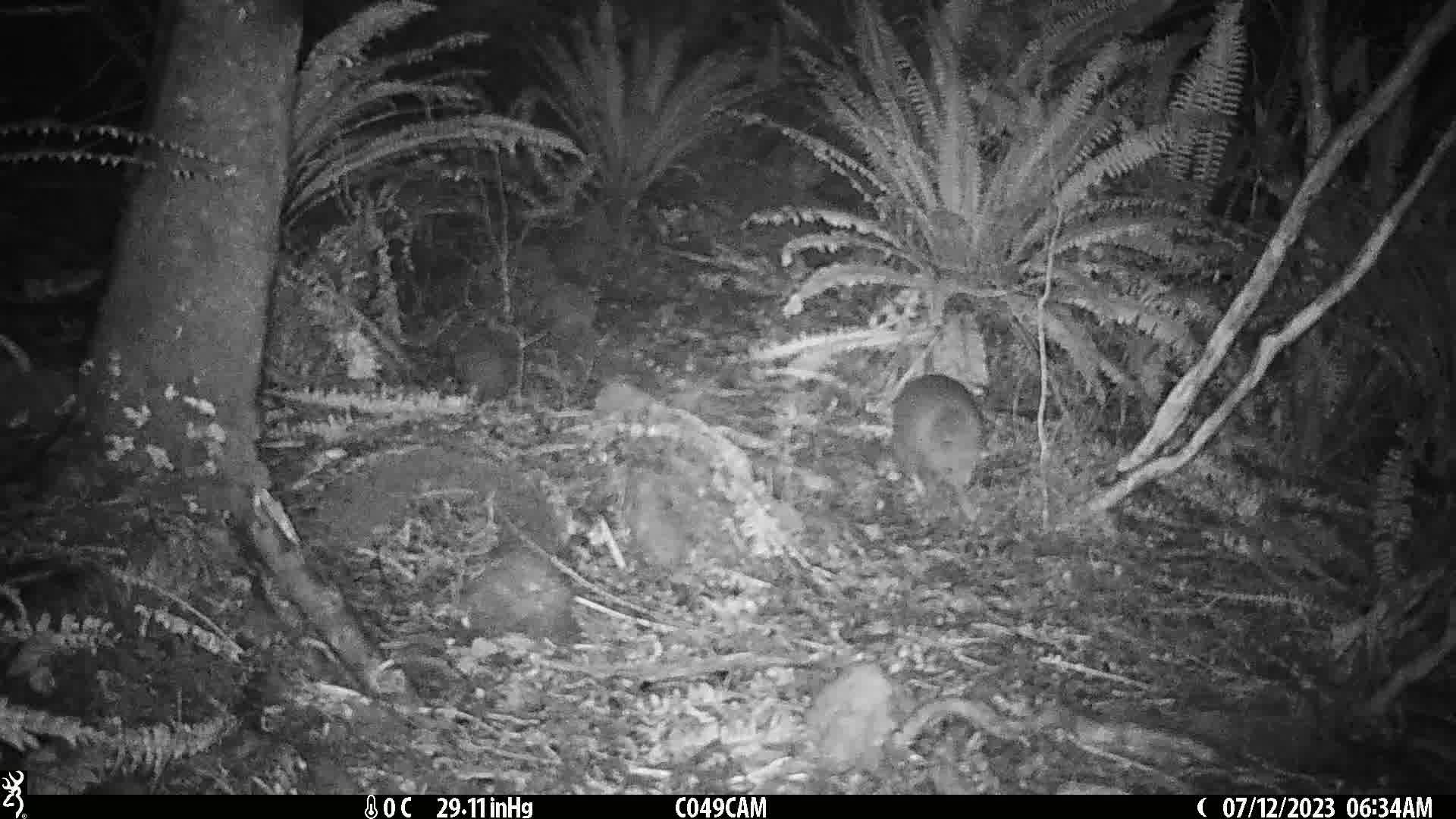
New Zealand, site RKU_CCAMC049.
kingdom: Animalia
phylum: Chordata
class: Aves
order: Apterygiformes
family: Apterygidae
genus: Apteryx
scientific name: Apteryx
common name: kiwi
Kiwi (Apteryx).